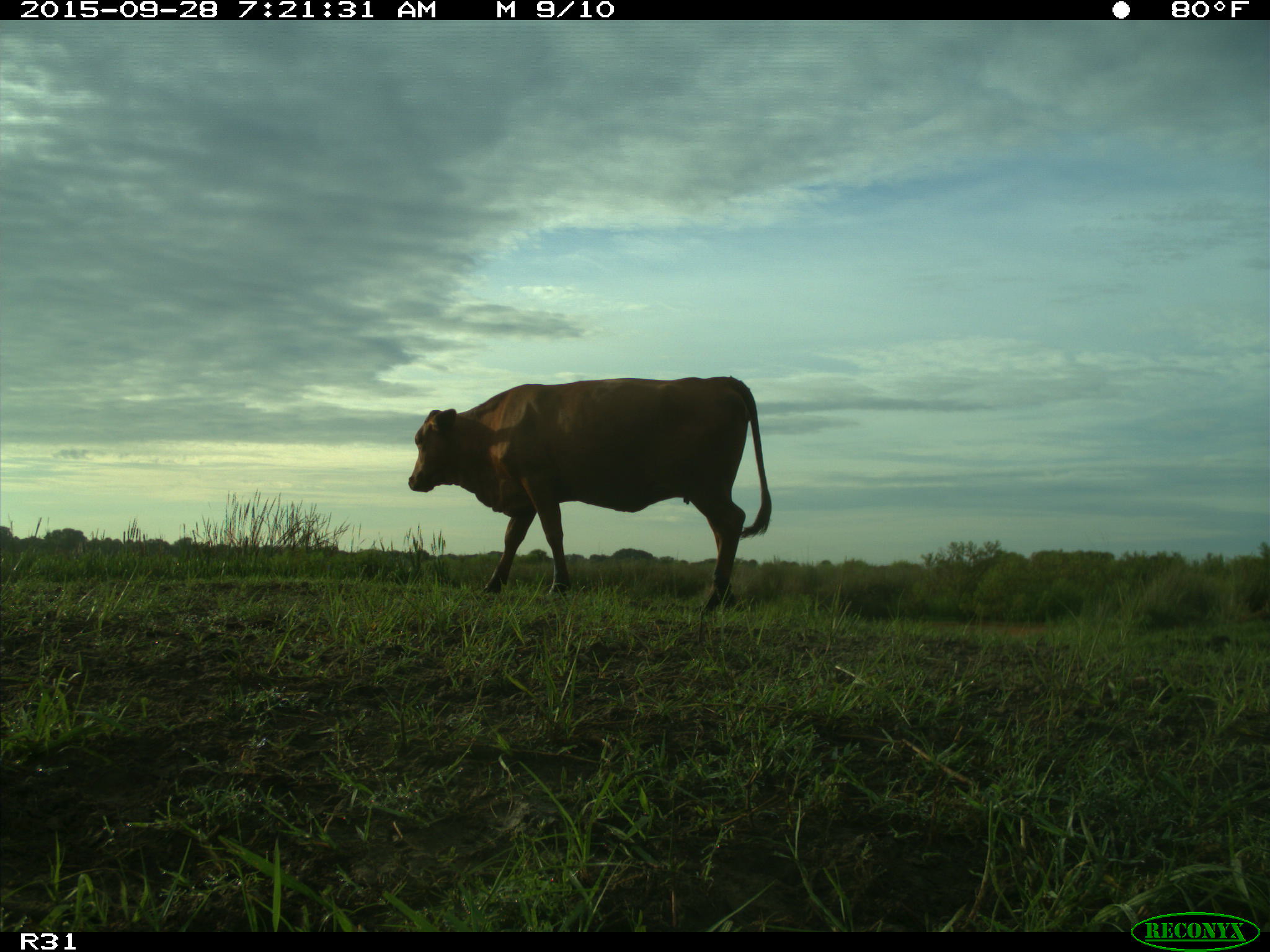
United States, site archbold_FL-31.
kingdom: Animalia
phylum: Chordata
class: Mammalia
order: Artiodactyla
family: Bovidae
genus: Bos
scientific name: Bos taurus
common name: domestic cow